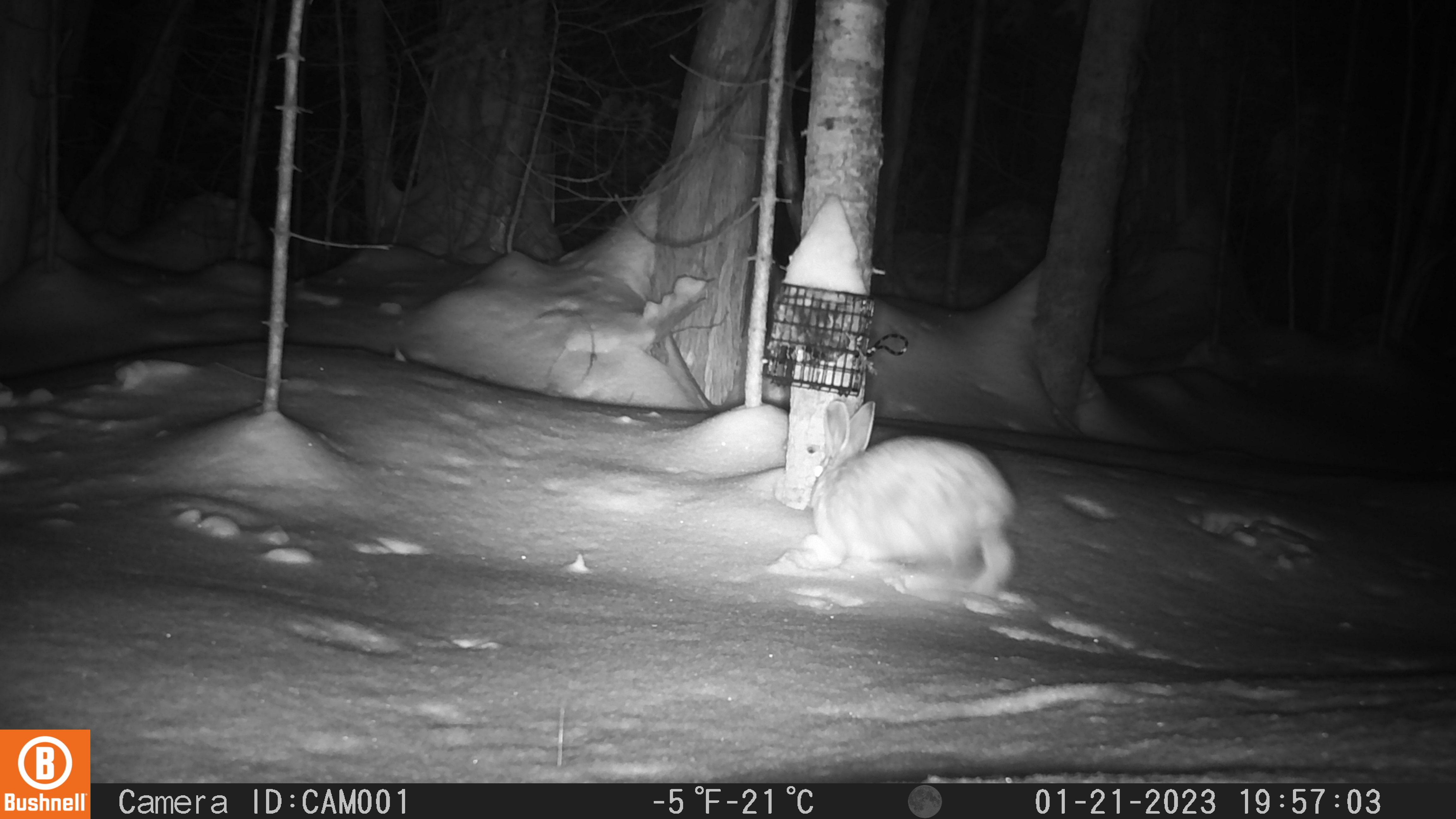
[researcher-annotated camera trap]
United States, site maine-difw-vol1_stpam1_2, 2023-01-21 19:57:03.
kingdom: Animalia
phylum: Chordata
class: Mammalia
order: Lagomorpha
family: Leporidae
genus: Lepus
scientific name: Lepus americanus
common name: snowshoe hare